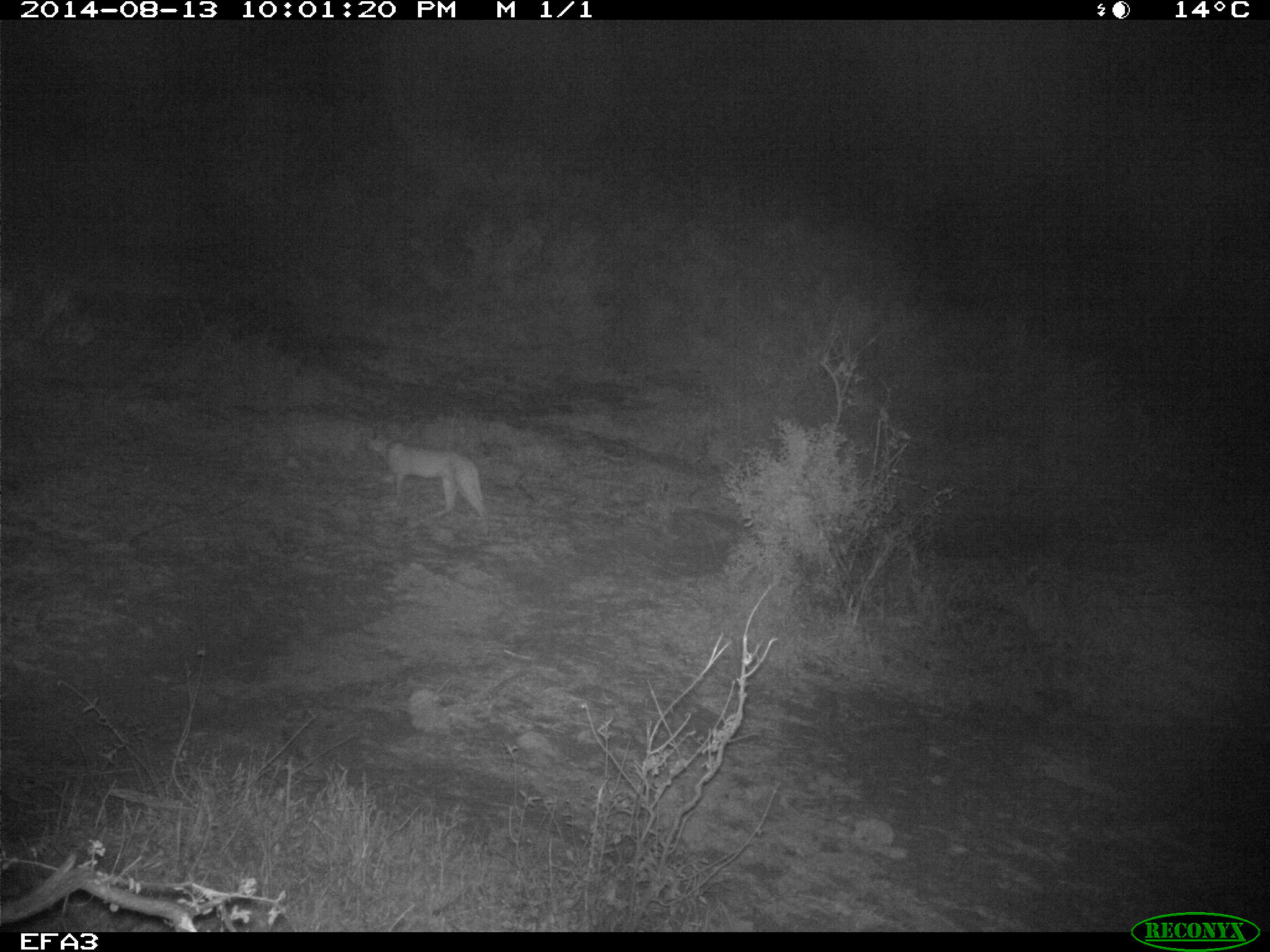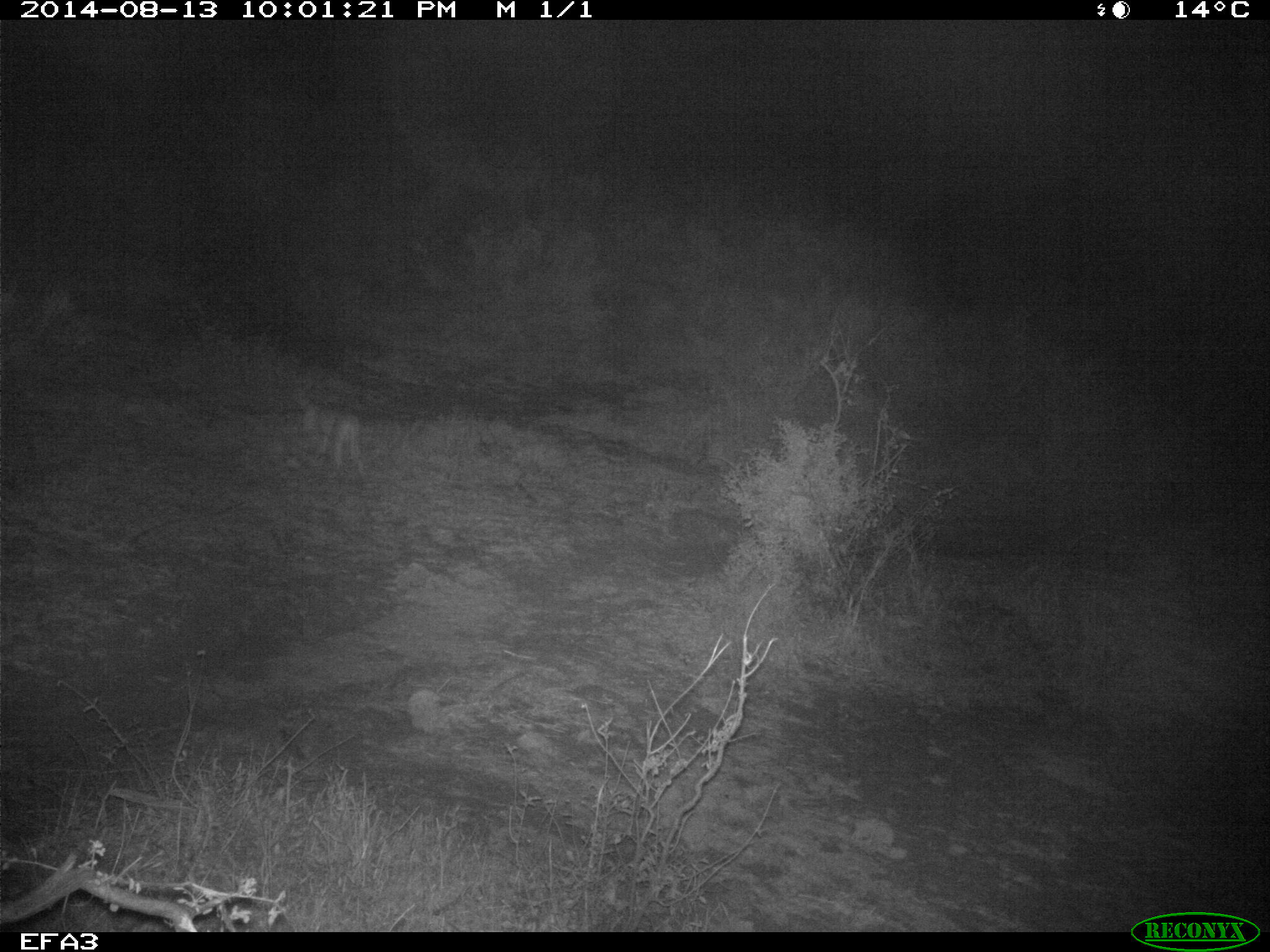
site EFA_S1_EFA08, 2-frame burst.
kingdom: Animalia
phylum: Chordata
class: Mammalia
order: Carnivora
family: Felidae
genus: Panthera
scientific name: Panthera leo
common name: lion female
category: lionfemale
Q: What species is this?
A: Lionfemale (lion female) (Panthera leo).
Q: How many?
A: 1.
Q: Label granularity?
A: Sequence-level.